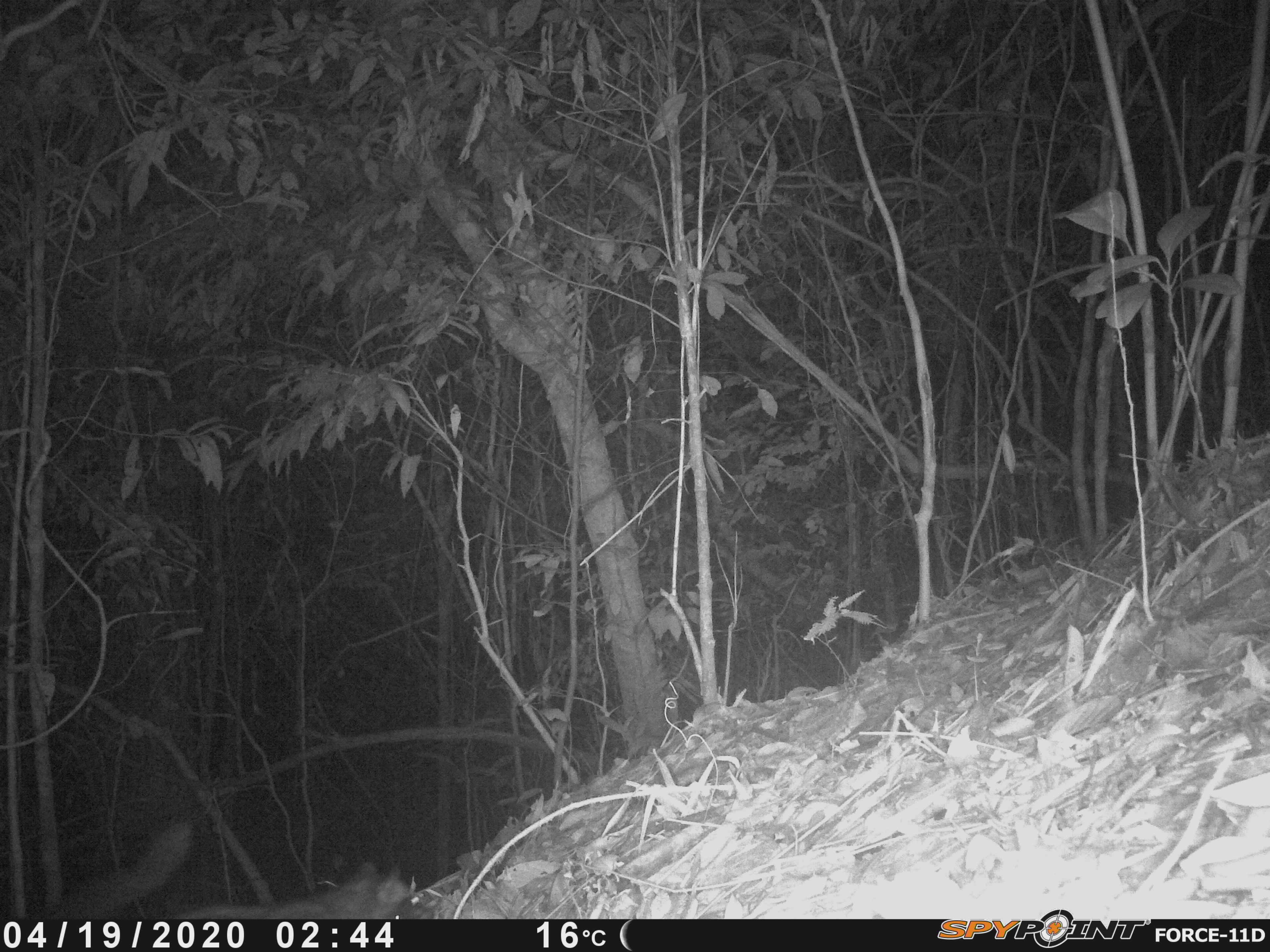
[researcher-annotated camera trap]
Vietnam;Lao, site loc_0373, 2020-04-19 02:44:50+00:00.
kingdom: Animalia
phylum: Chordata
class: Mammalia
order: Carnivora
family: Viverridae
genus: Paradoxurus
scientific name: Paradoxurus hermaphroditus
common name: common palm civet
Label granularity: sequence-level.